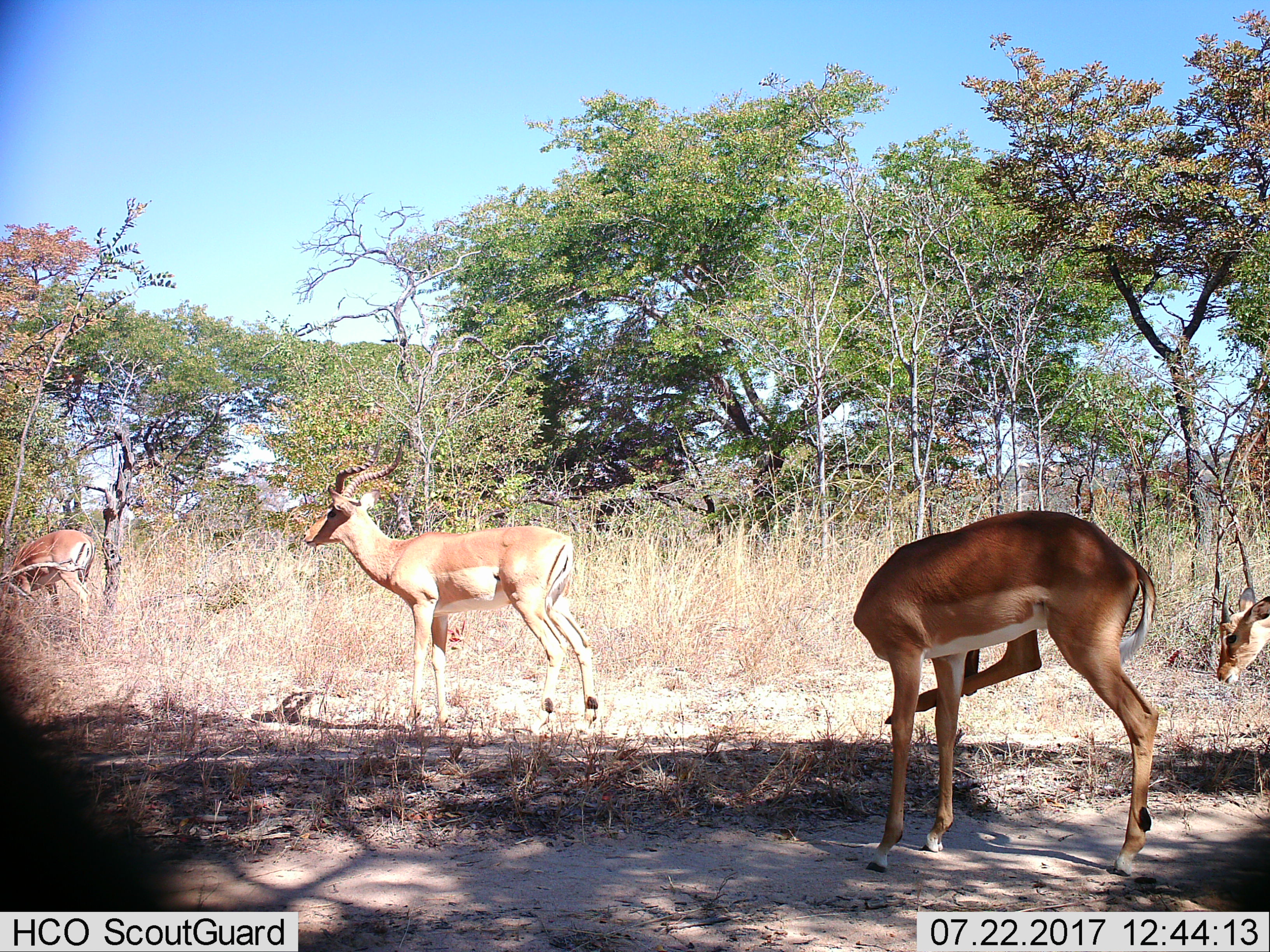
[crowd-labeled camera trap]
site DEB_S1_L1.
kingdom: Animalia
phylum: Chordata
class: Mammalia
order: Artiodactyla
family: Bovidae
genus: Aepyceros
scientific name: Aepyceros melampus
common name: impala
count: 4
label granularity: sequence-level